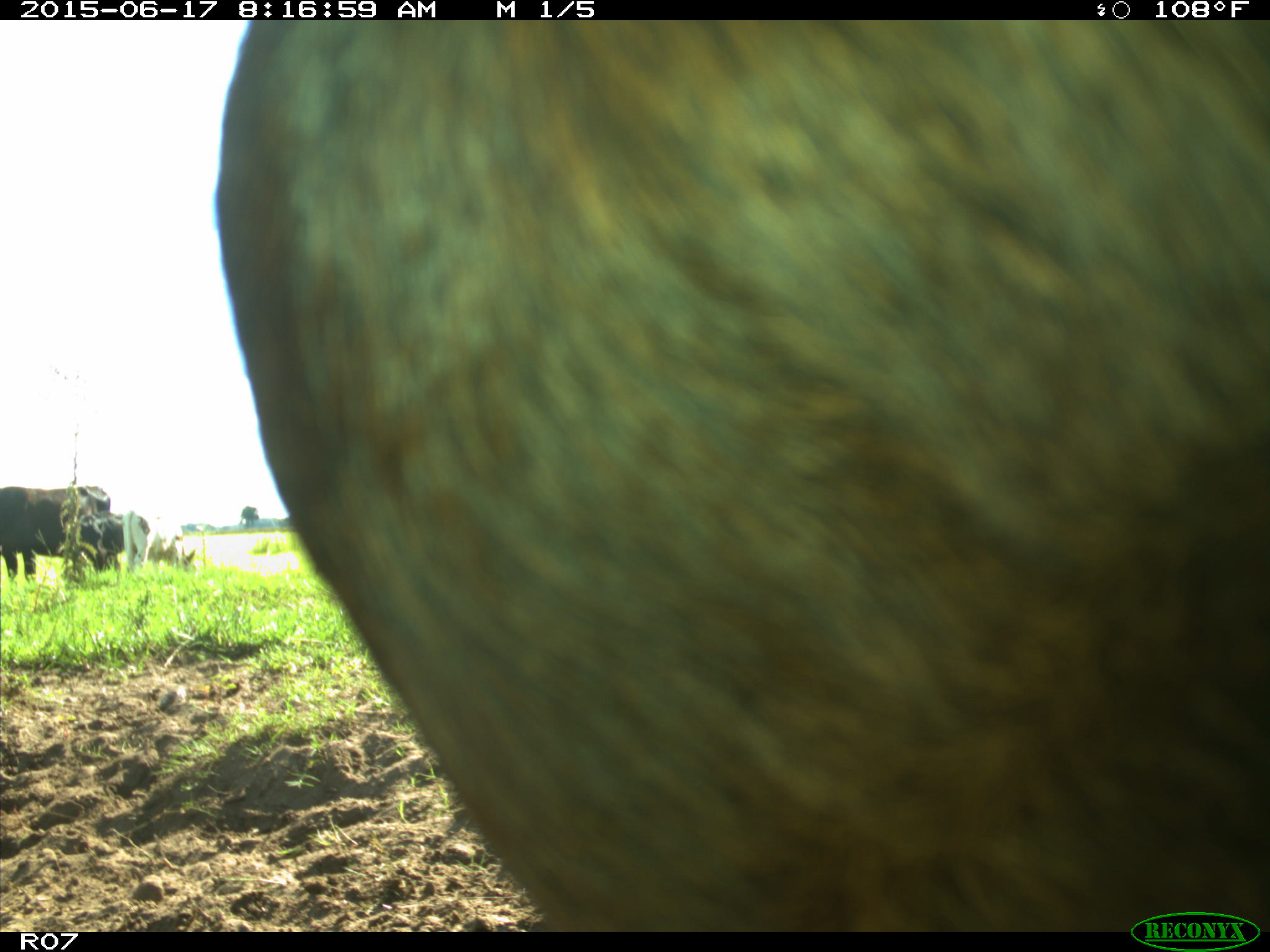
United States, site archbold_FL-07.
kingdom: Animalia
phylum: Chordata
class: Mammalia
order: Artiodactyla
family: Bovidae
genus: Bos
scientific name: Bos taurus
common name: domestic cow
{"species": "Bos taurus (domestic cow)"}